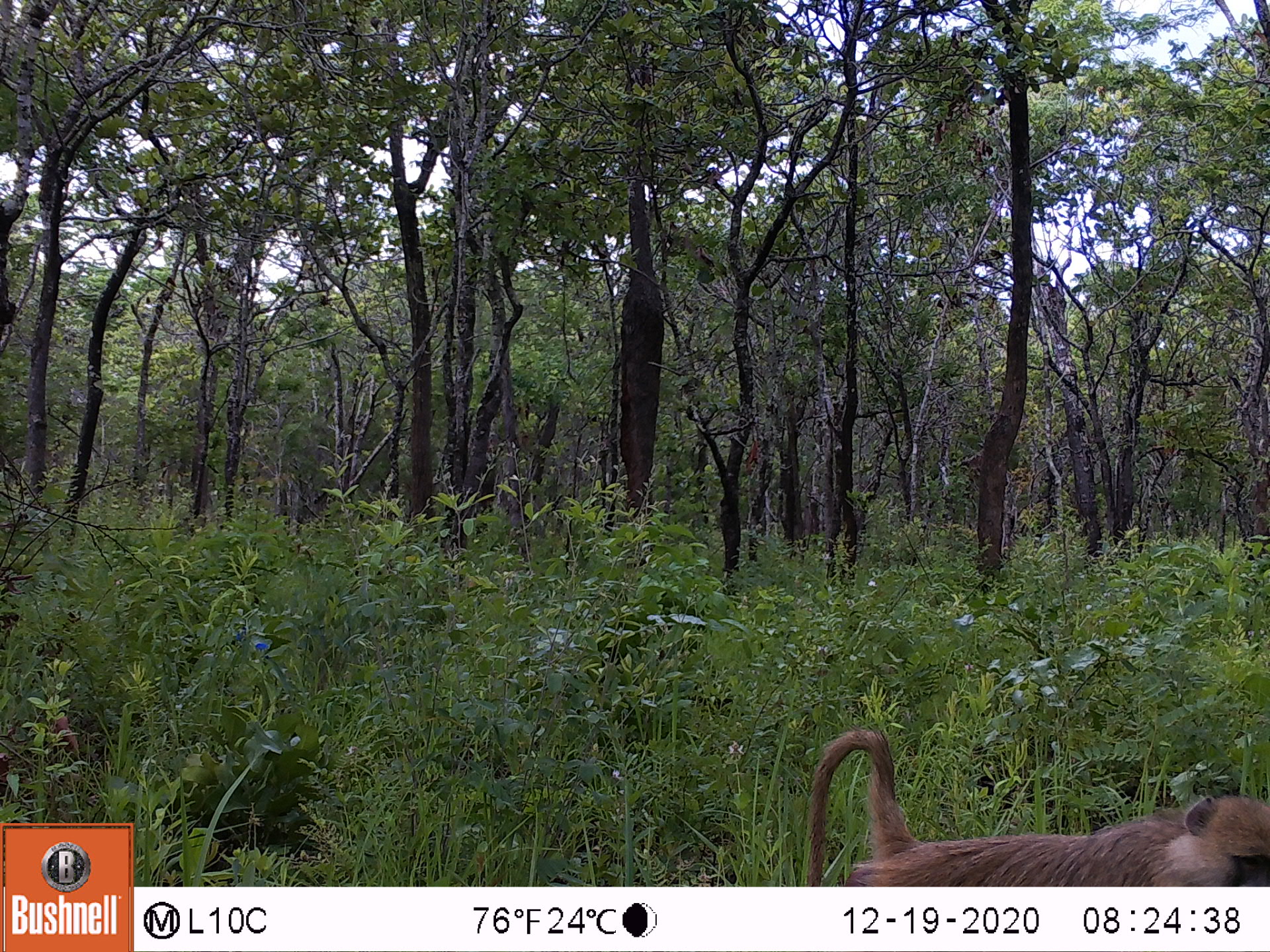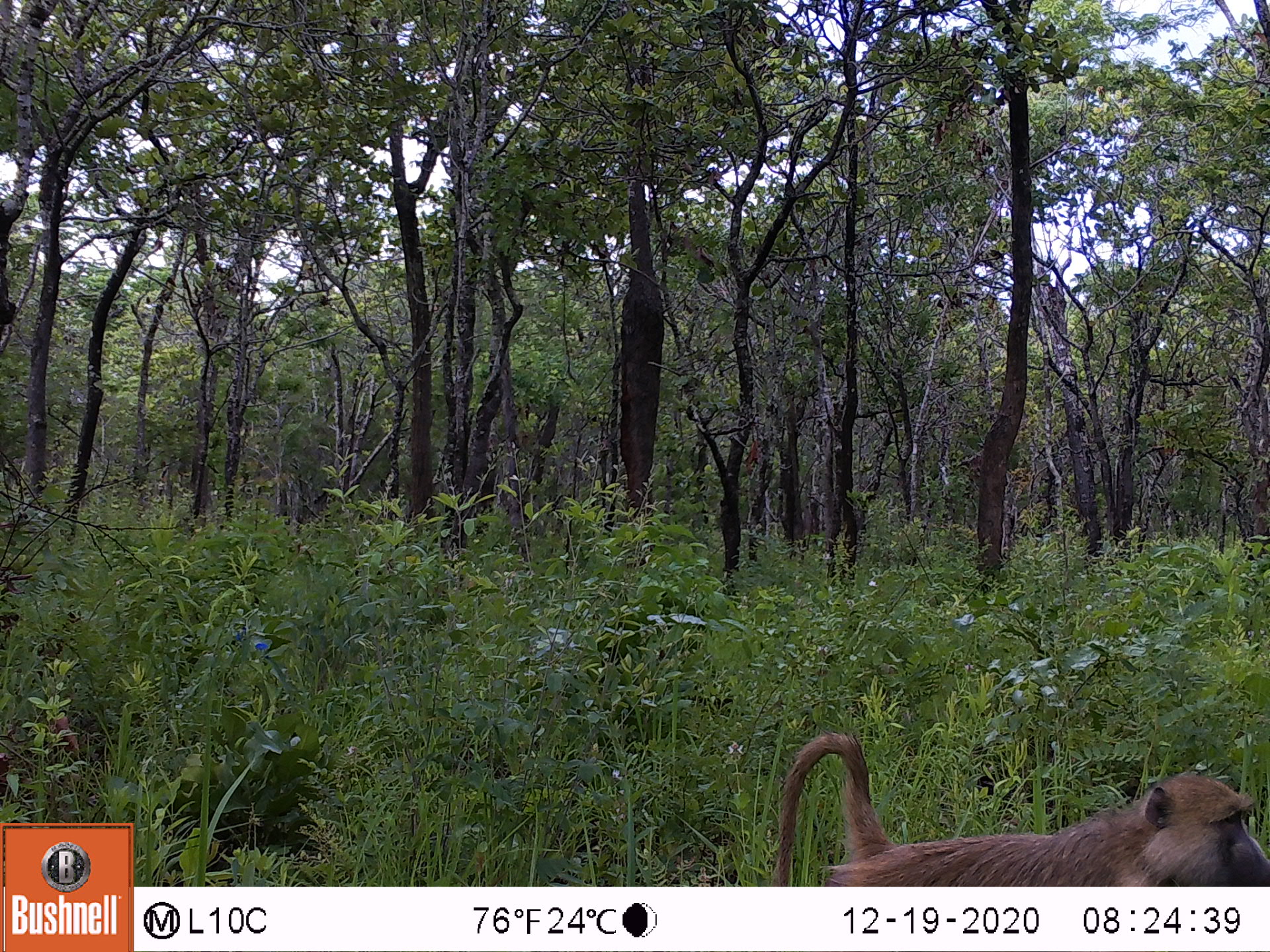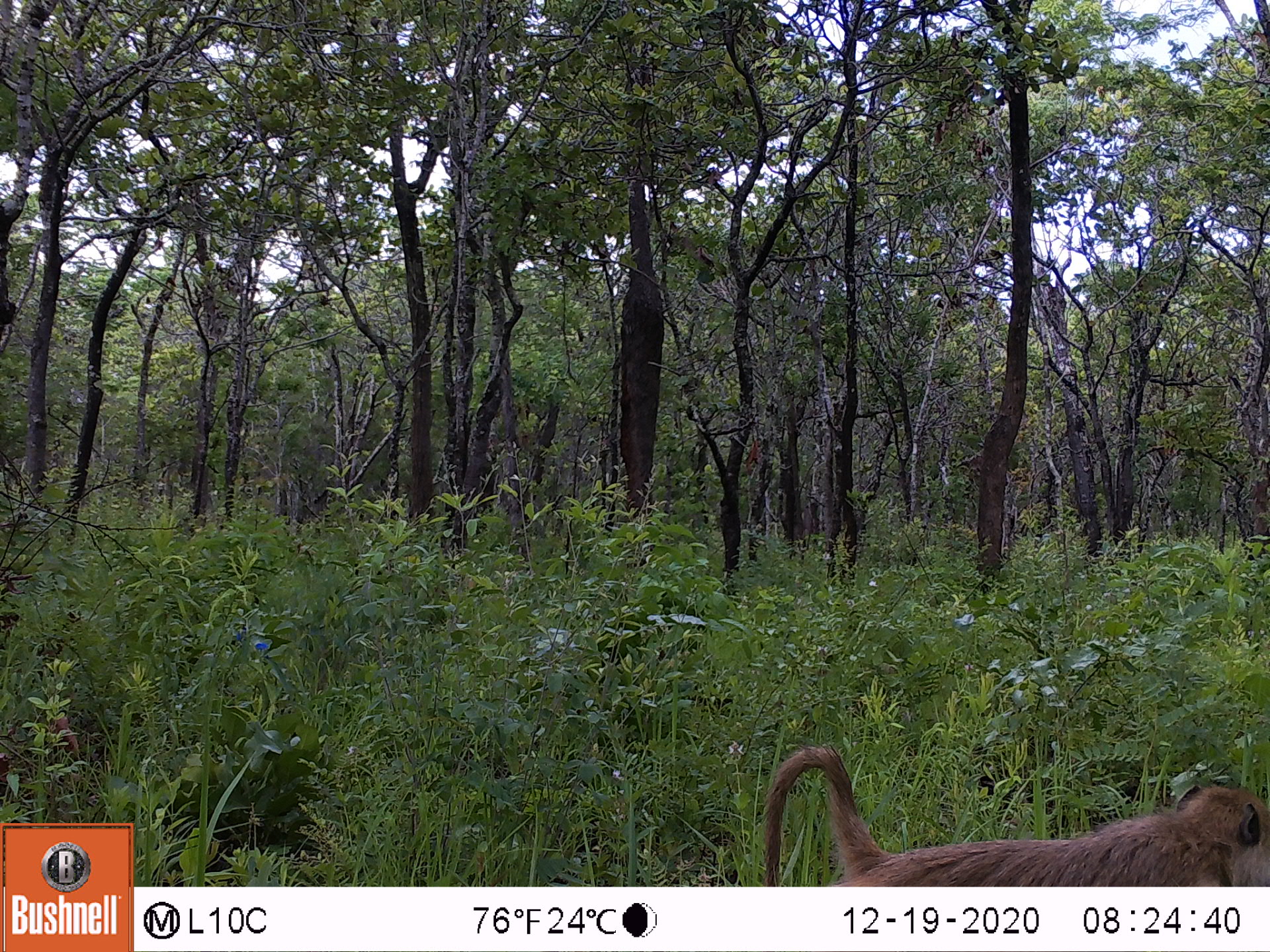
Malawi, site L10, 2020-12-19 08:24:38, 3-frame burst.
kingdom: Animalia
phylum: Chordata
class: Mammalia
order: Primates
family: Cercopithecidae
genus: Papio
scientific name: Papio cynocephalus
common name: yellow baboon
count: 1